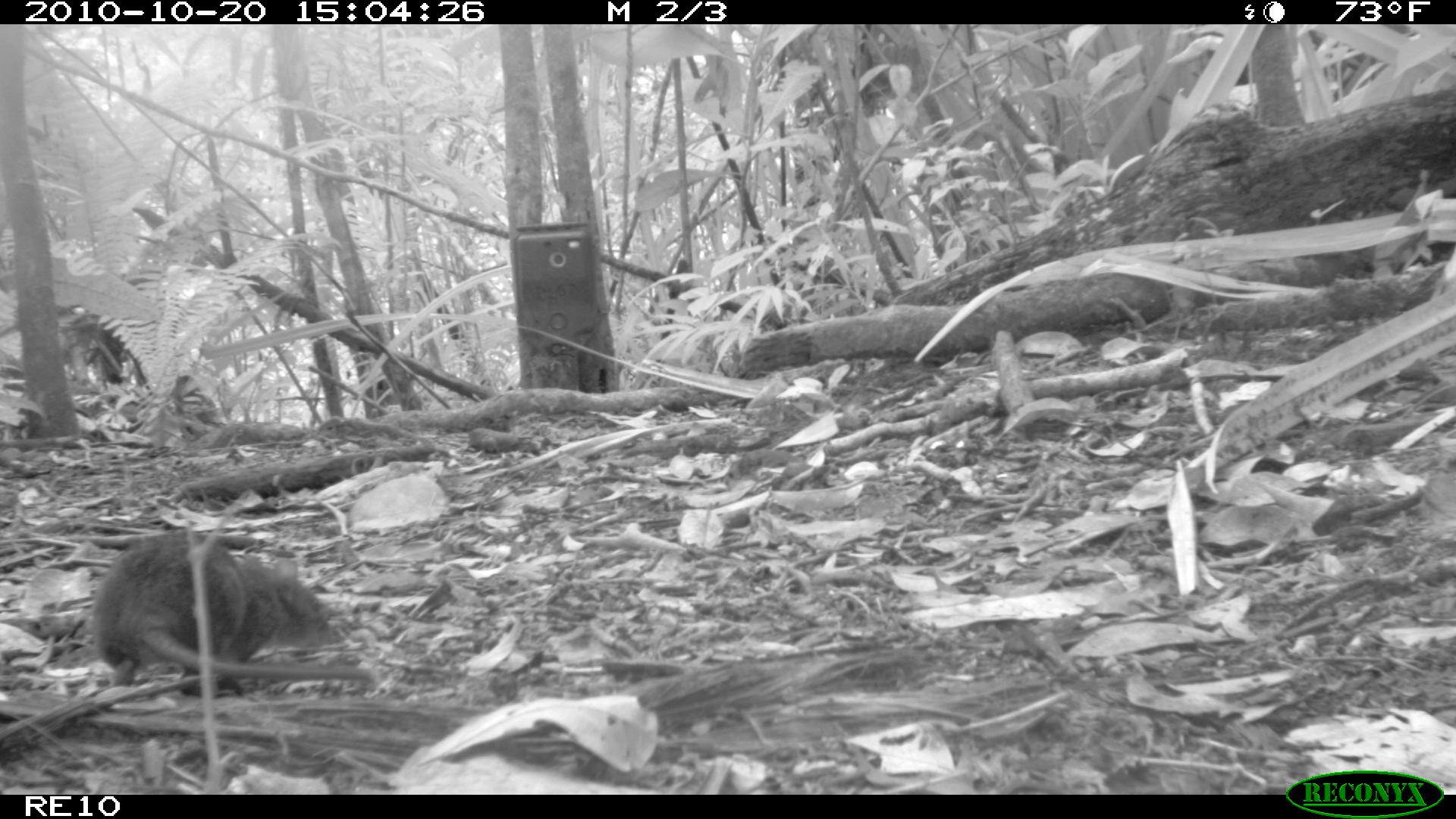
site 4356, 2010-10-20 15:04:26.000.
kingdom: Animalia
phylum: Chordata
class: Mammalia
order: Rodentia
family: Muridae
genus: Rattus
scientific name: Rattus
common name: rodent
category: unknown rat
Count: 1.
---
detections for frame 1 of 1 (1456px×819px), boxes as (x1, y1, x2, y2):
unknown rat: (84, 523, 378, 690)